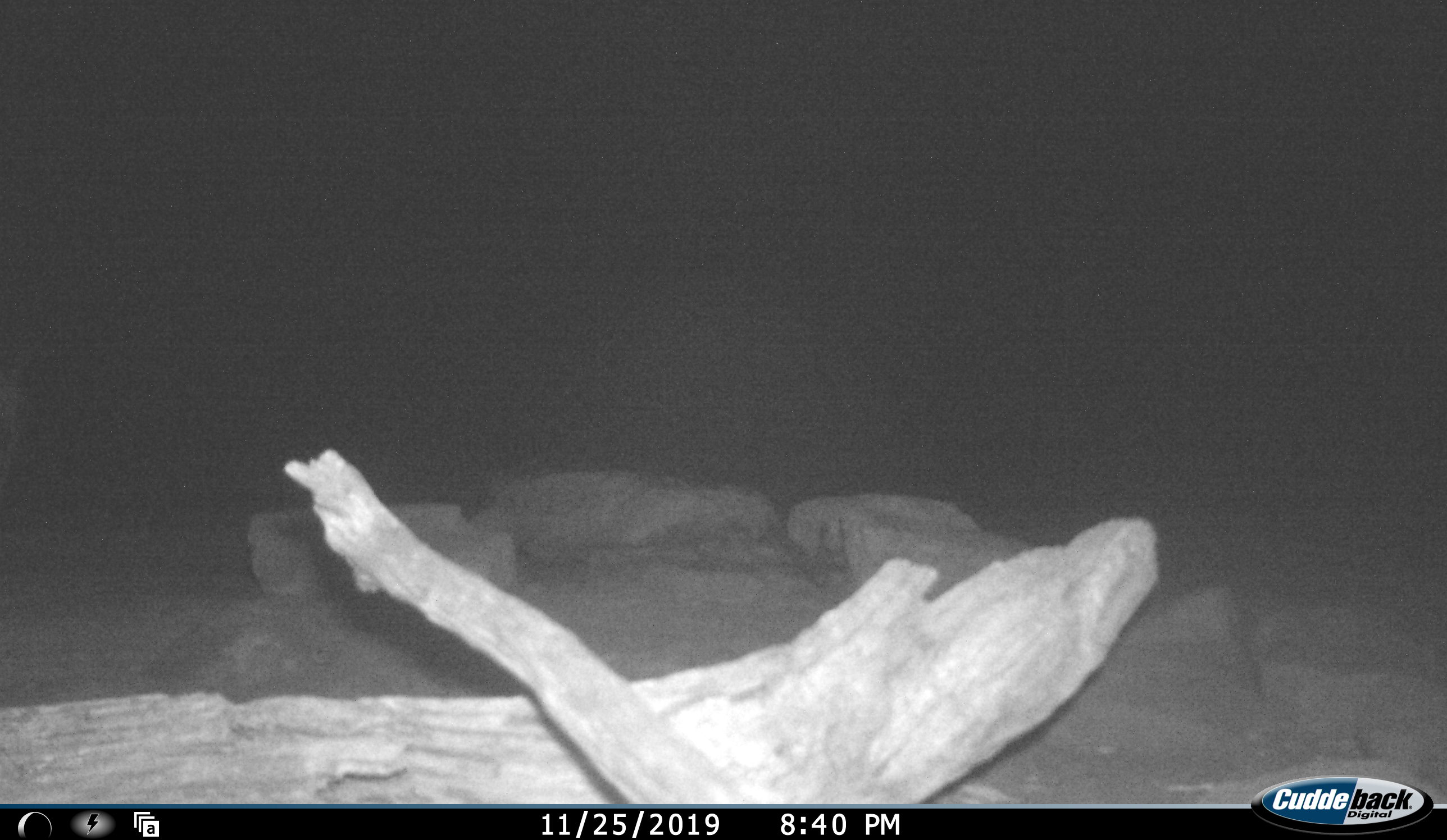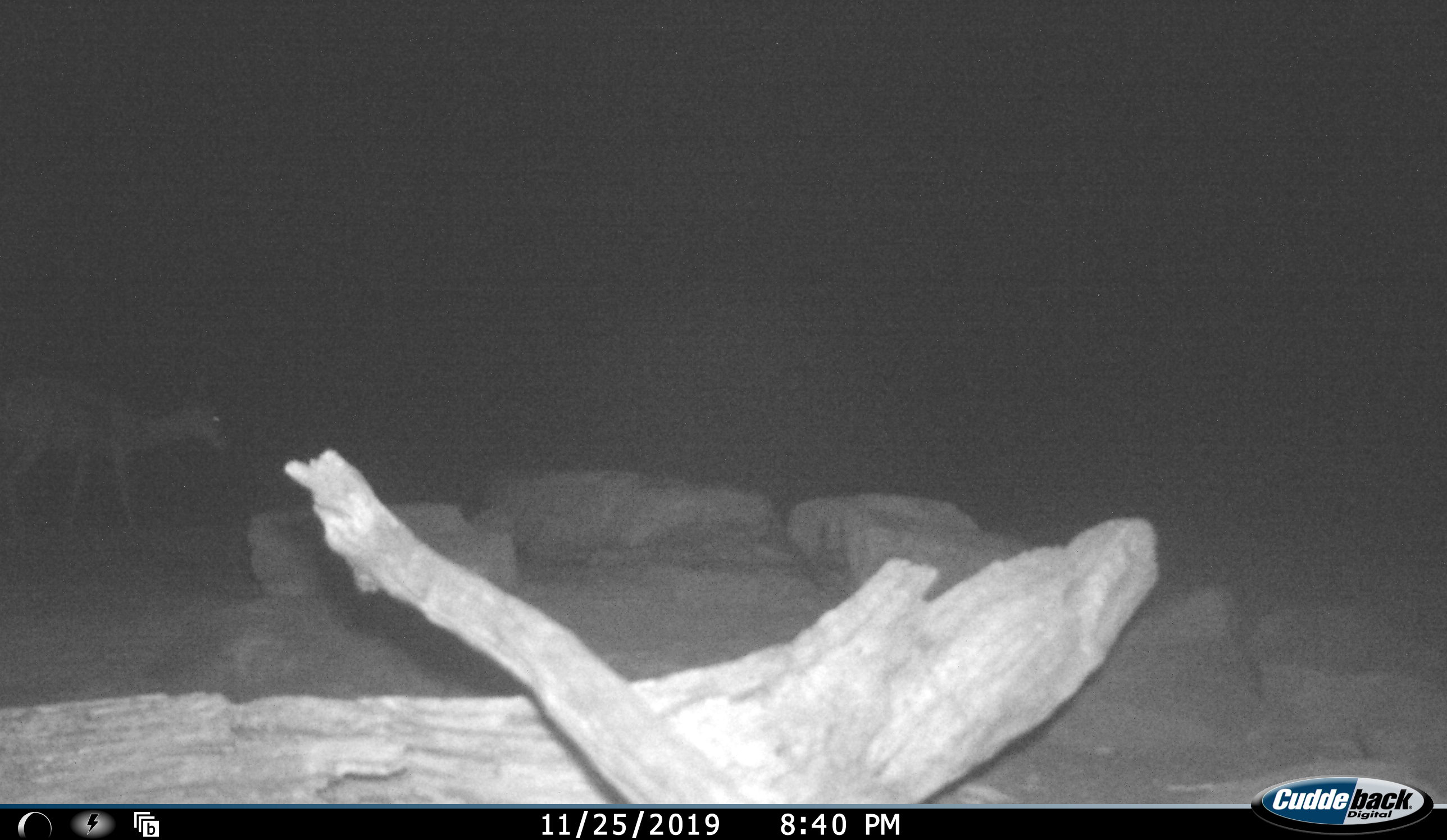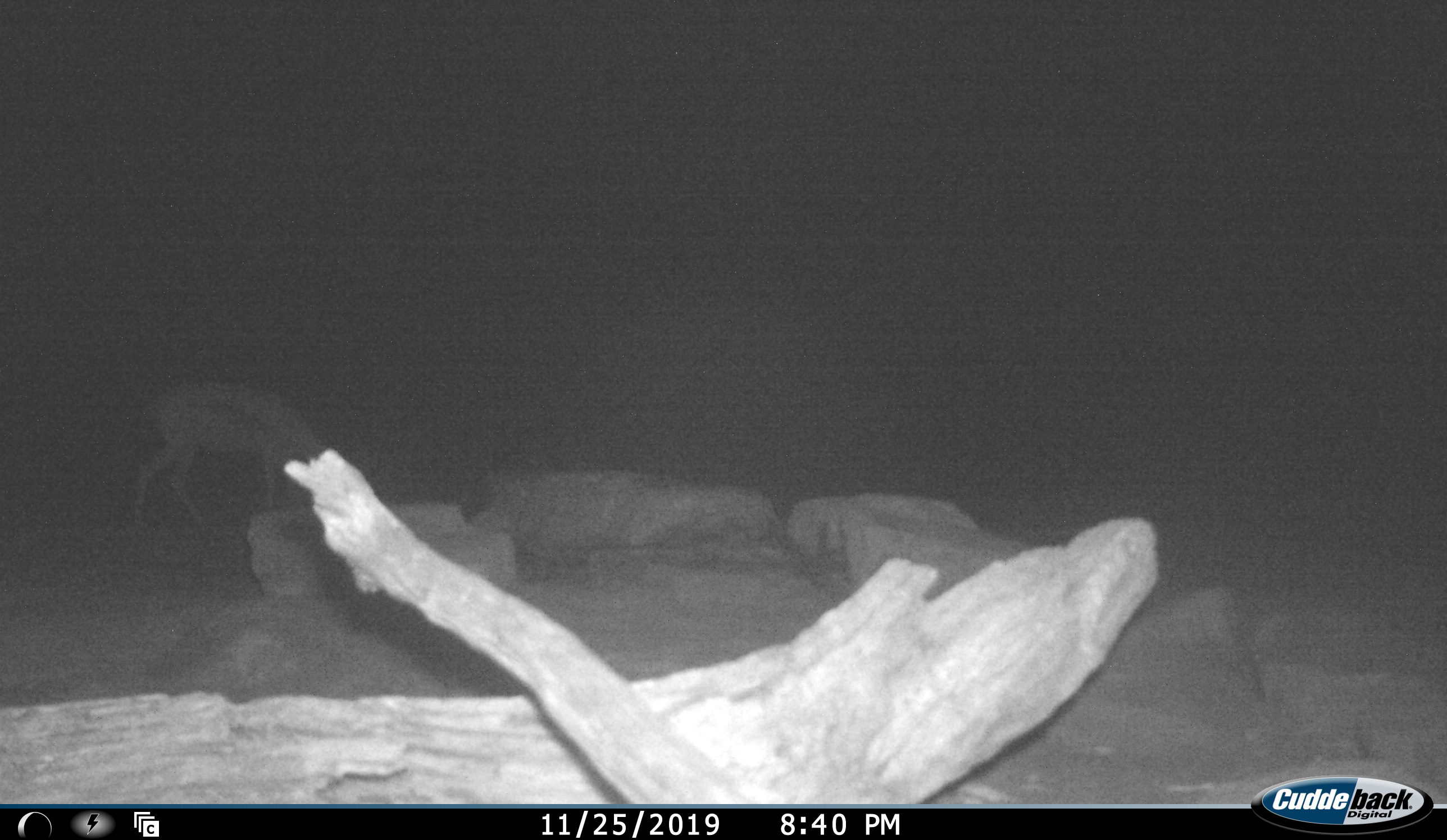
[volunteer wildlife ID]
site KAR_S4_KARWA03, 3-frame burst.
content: unidentified animal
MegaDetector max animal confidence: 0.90